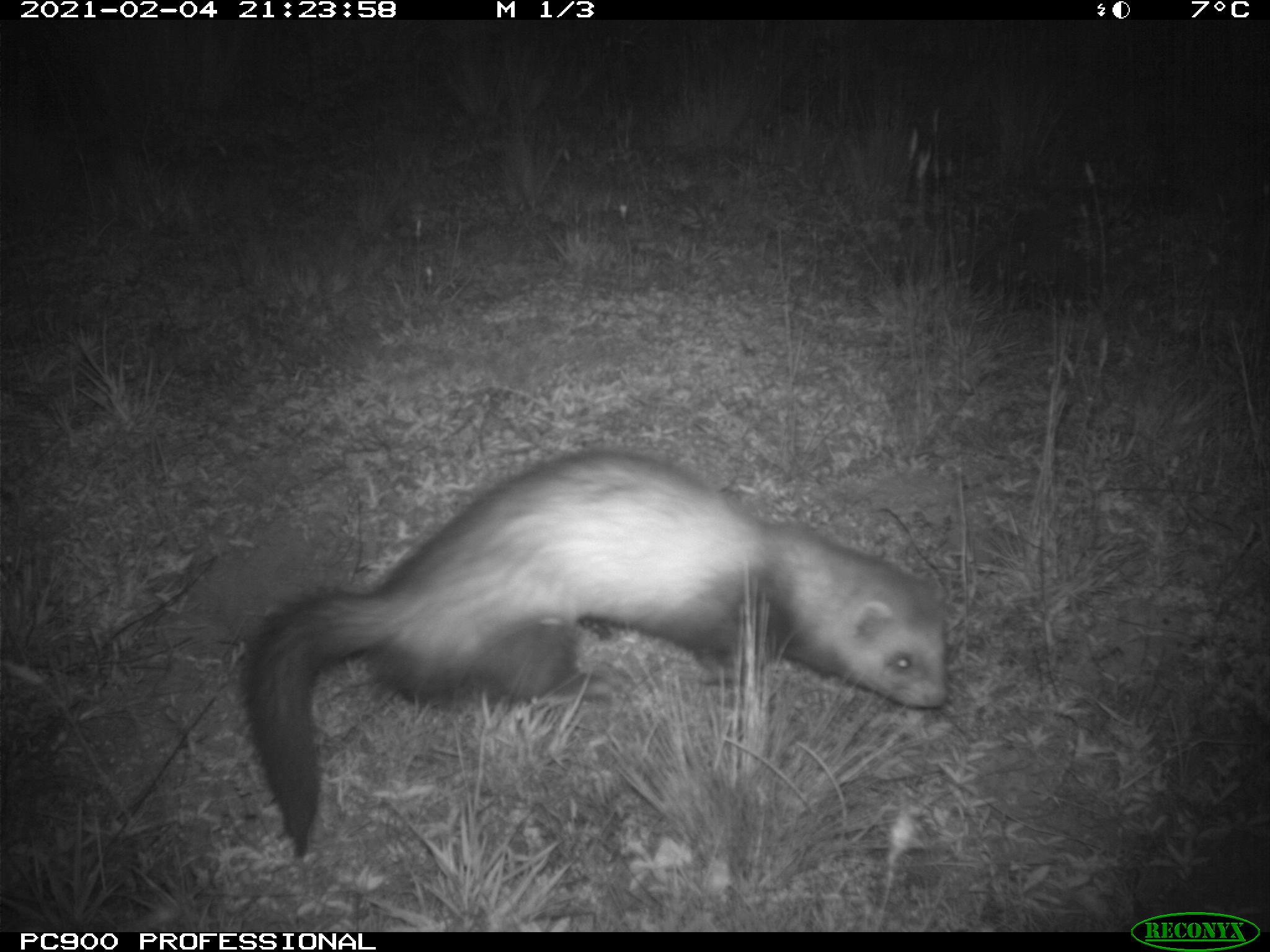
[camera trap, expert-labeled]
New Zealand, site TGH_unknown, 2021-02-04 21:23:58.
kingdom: Animalia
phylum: Chordata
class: Mammalia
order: Carnivora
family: Mustelidae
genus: Mustela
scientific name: Mustela furo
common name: ferret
Ferret (Mustela furo).